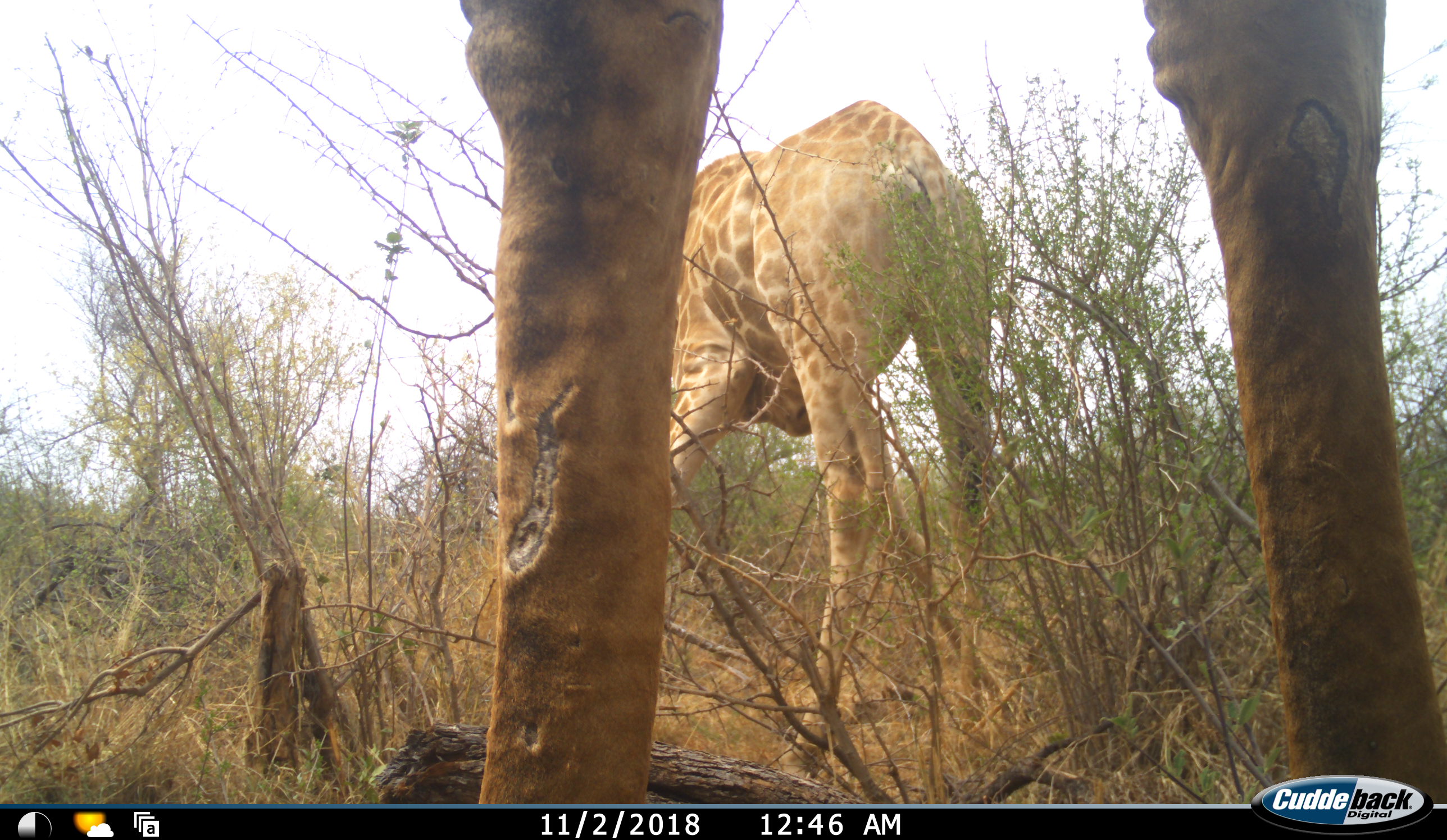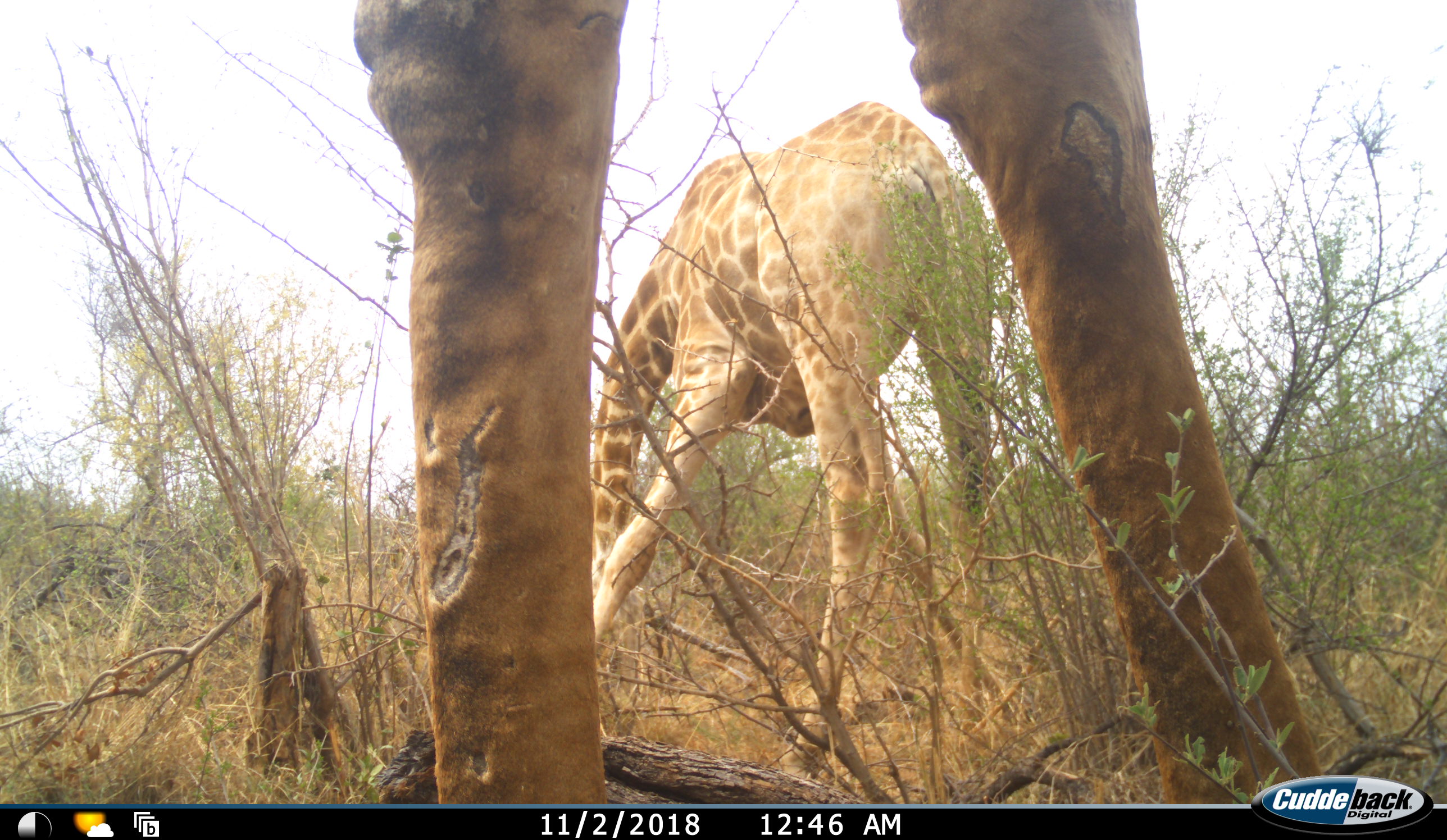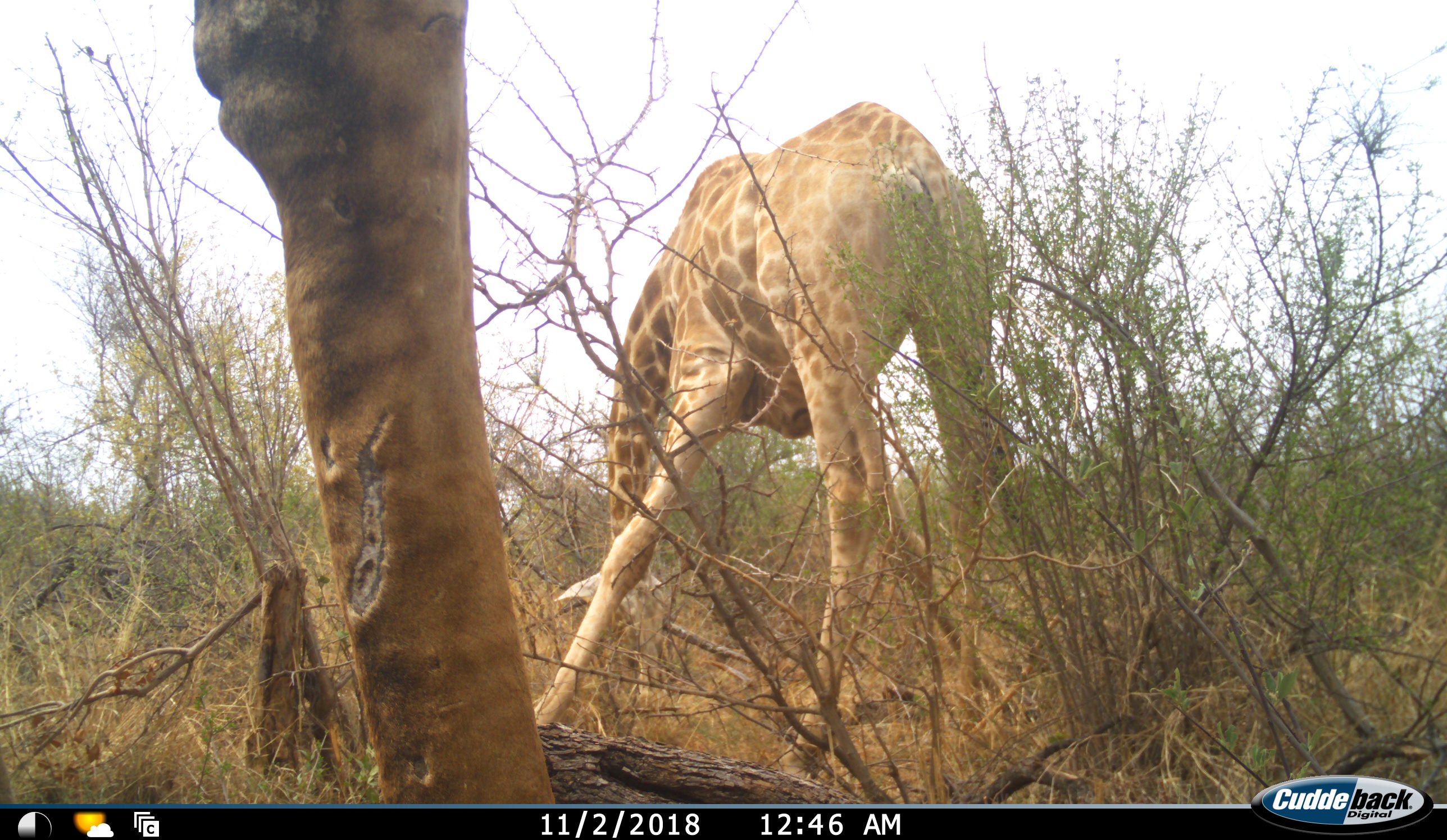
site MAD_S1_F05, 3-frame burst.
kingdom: Animalia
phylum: Chordata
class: Mammalia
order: Artiodactyla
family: Giraffidae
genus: Giraffa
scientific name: Giraffa camelopardalis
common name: giraffe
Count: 2.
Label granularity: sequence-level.